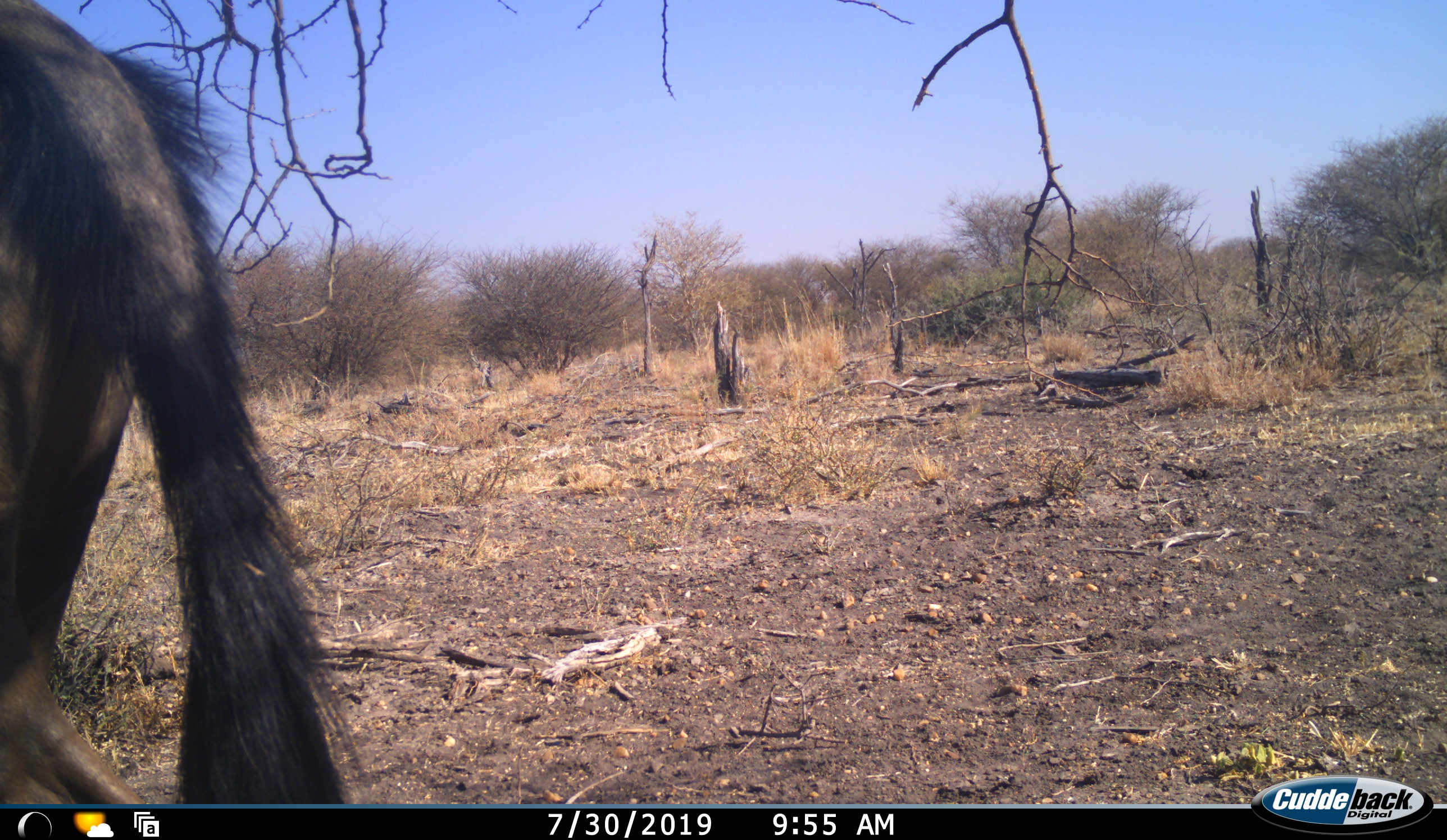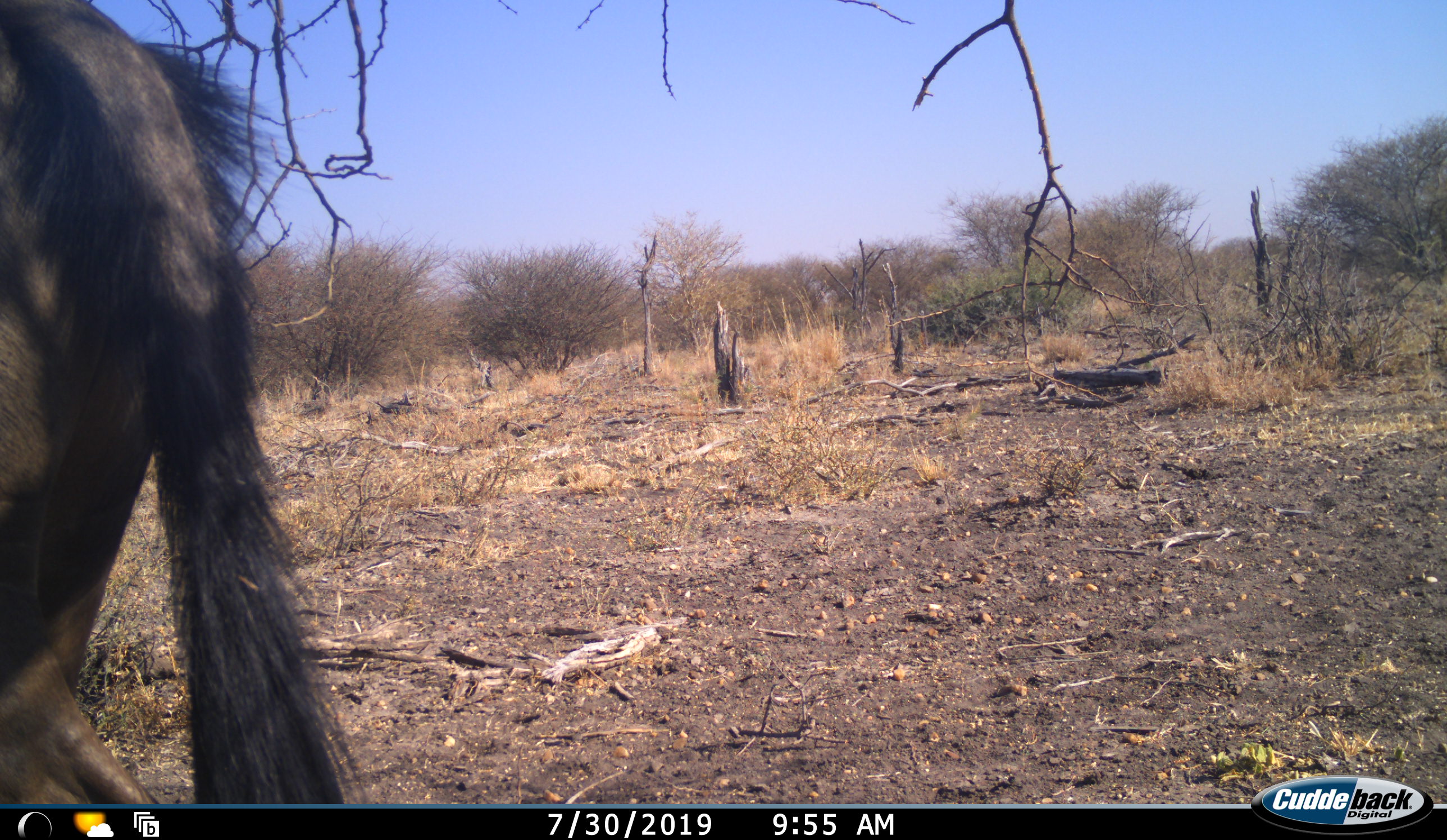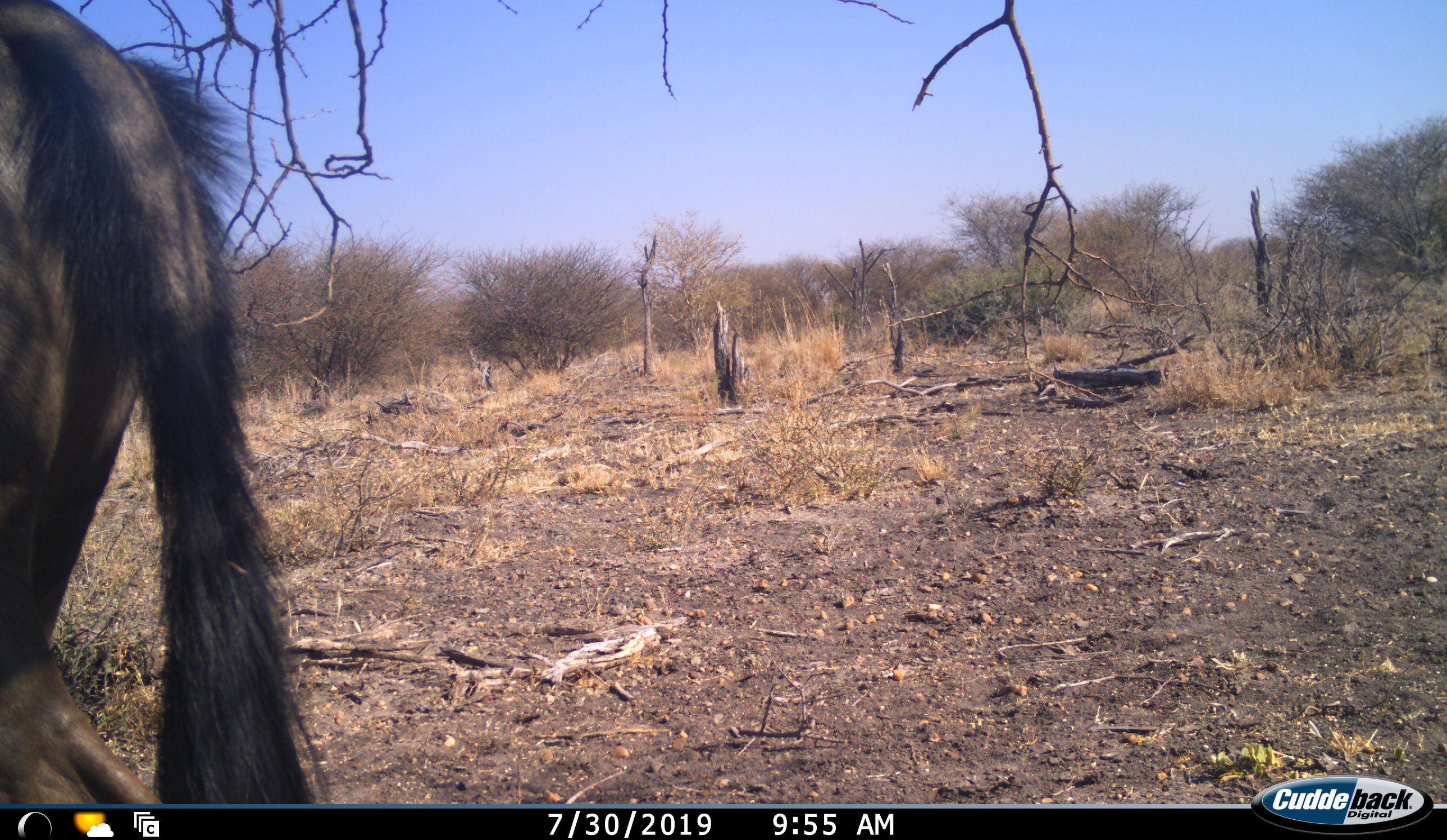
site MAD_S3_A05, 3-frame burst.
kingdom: Animalia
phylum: Chordata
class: Mammalia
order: Artiodactyla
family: Bovidae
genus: Connochaetes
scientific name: Connochaetes taurinus taurinus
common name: blue wildebeest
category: wildebeestblue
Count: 1.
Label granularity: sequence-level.